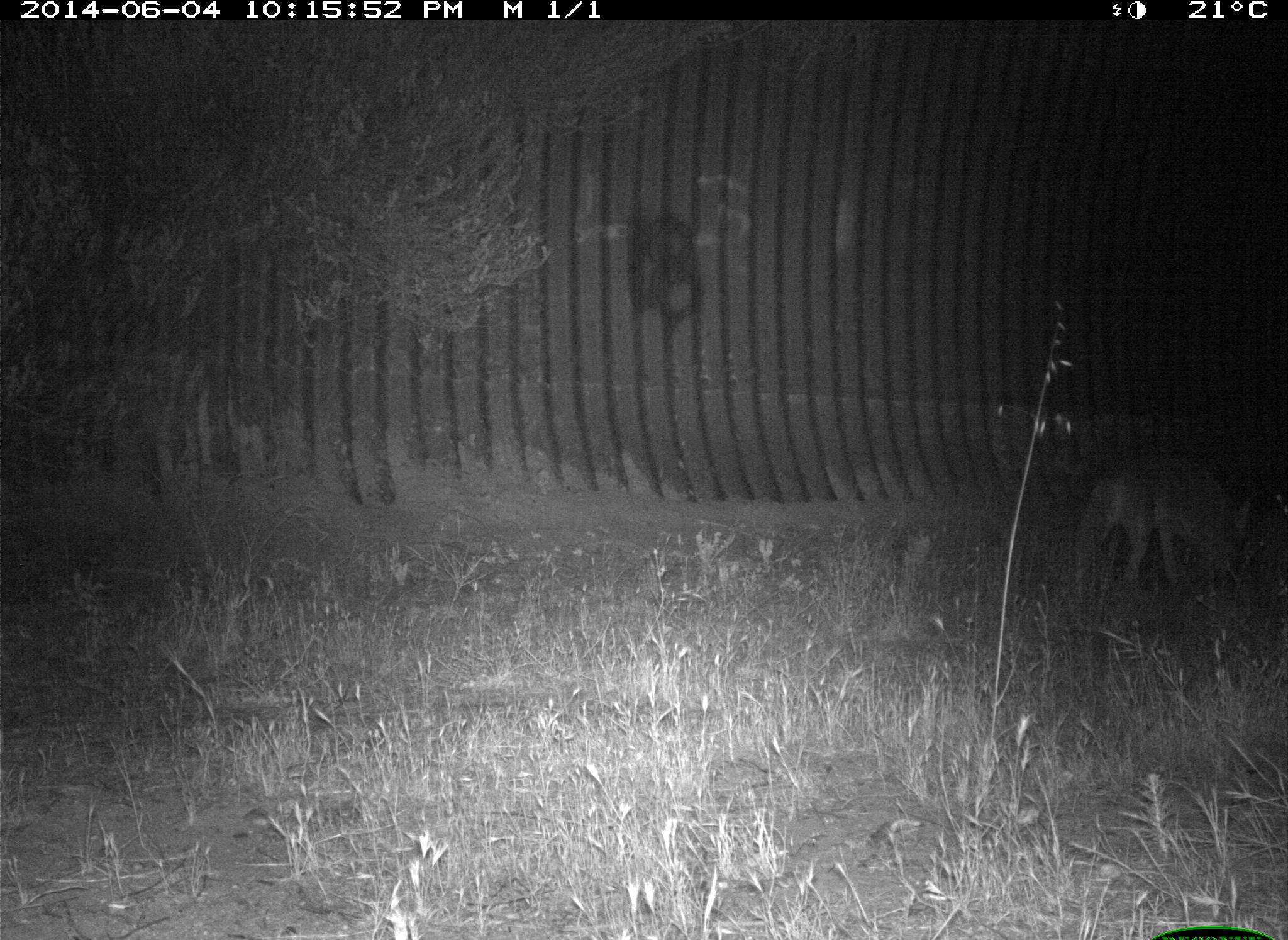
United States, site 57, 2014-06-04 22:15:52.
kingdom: Animalia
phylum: Chordata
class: Mammalia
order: Carnivora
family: Canidae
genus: Canis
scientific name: Canis latrans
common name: coyote